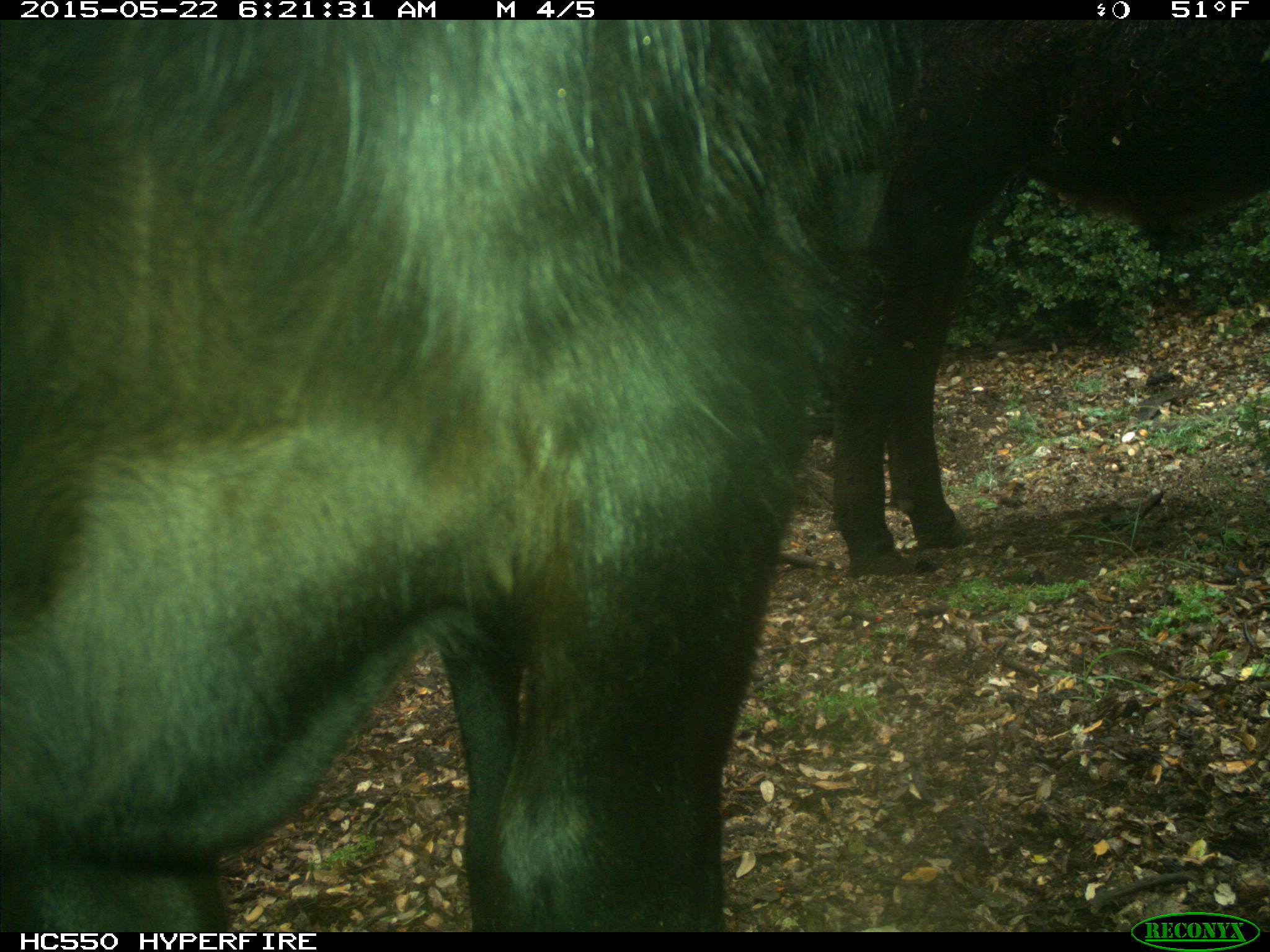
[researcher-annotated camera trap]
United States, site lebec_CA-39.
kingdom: Animalia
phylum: Chordata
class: Mammalia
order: Artiodactyla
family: Bovidae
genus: Bos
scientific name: Bos taurus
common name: domestic cow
Bos taurus (domestic cow).